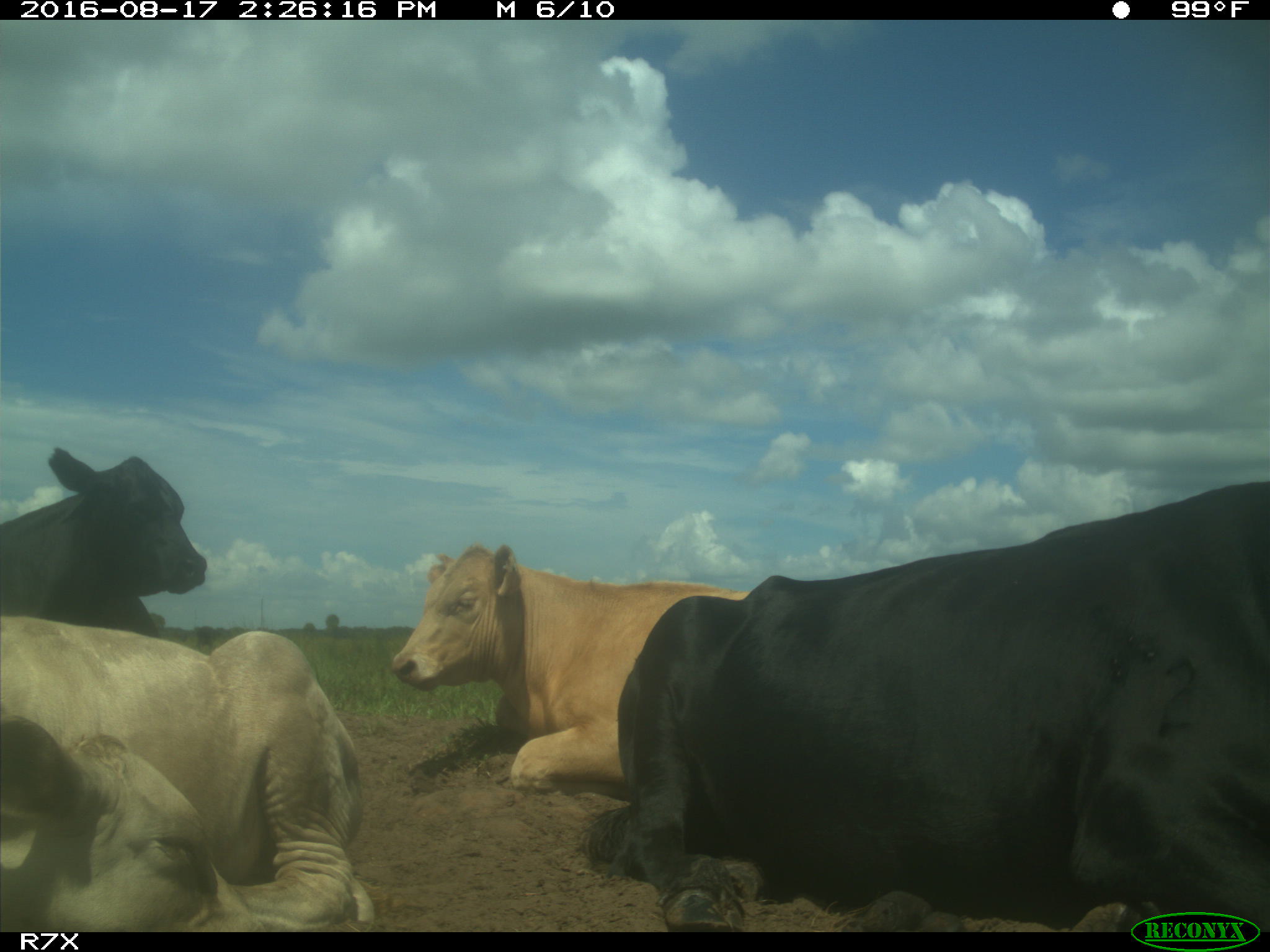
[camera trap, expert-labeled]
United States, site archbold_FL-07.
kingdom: Animalia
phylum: Chordata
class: Mammalia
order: Artiodactyla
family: Bovidae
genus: Bos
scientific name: Bos taurus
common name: domestic cow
Bos taurus (domestic cow).